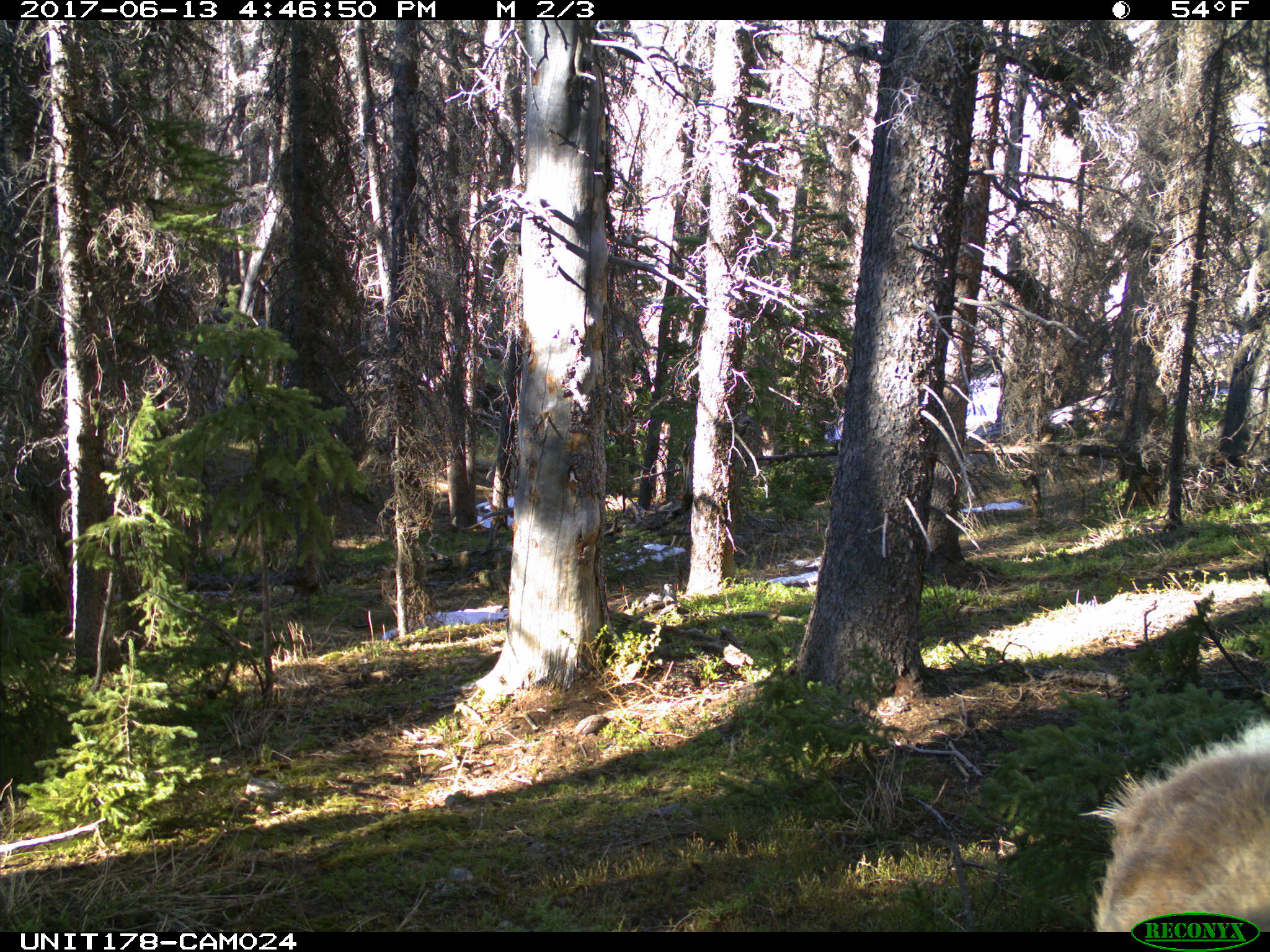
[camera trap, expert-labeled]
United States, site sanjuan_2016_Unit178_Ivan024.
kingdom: Animalia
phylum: Chordata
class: Mammalia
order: Artiodactyla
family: Cervidae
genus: Cervus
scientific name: Cervus elaphus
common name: red deer